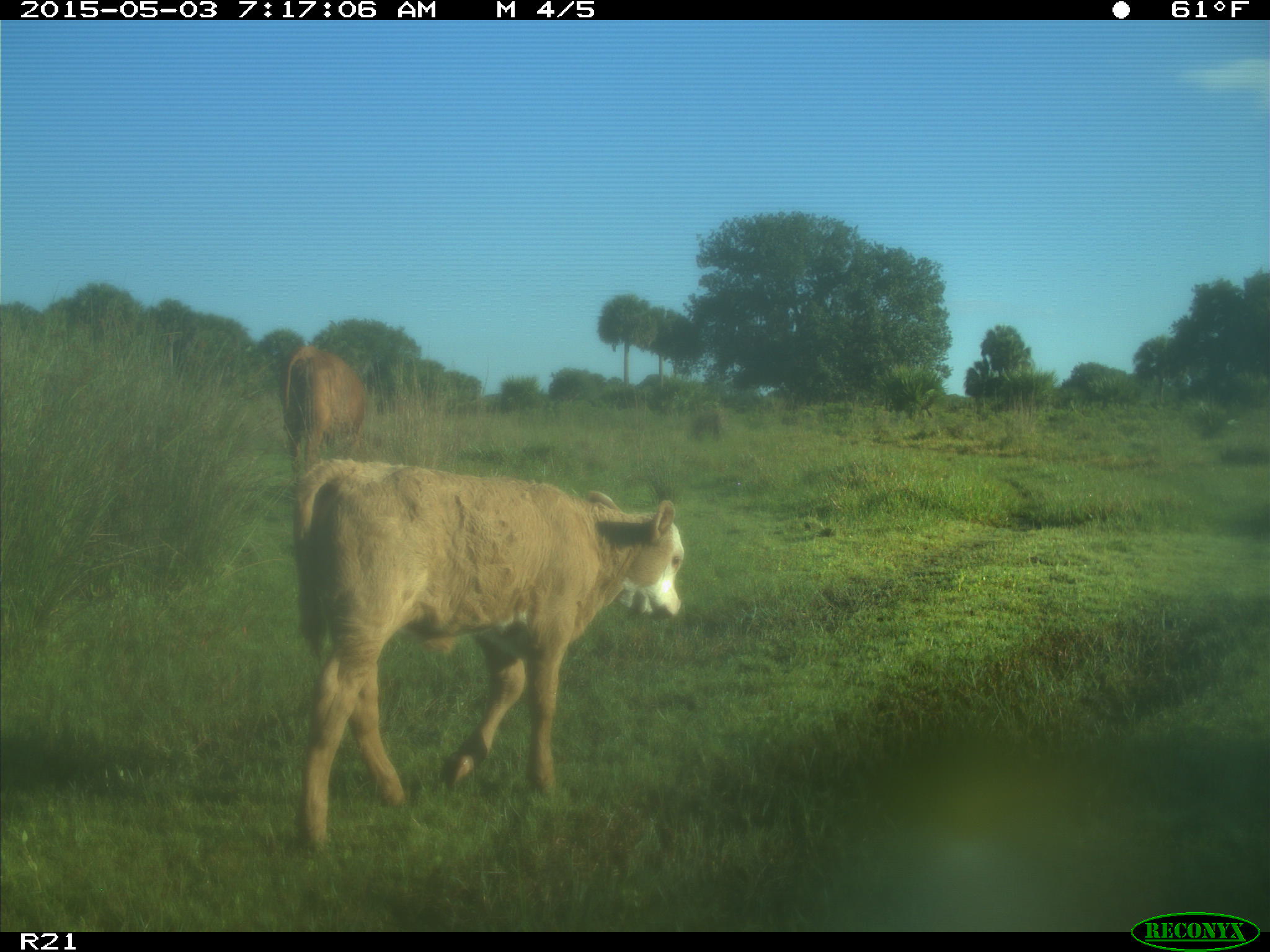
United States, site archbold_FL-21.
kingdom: Animalia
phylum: Chordata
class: Mammalia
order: Artiodactyla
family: Bovidae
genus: Bos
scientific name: Bos taurus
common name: domestic cow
Bos taurus (domestic cow).